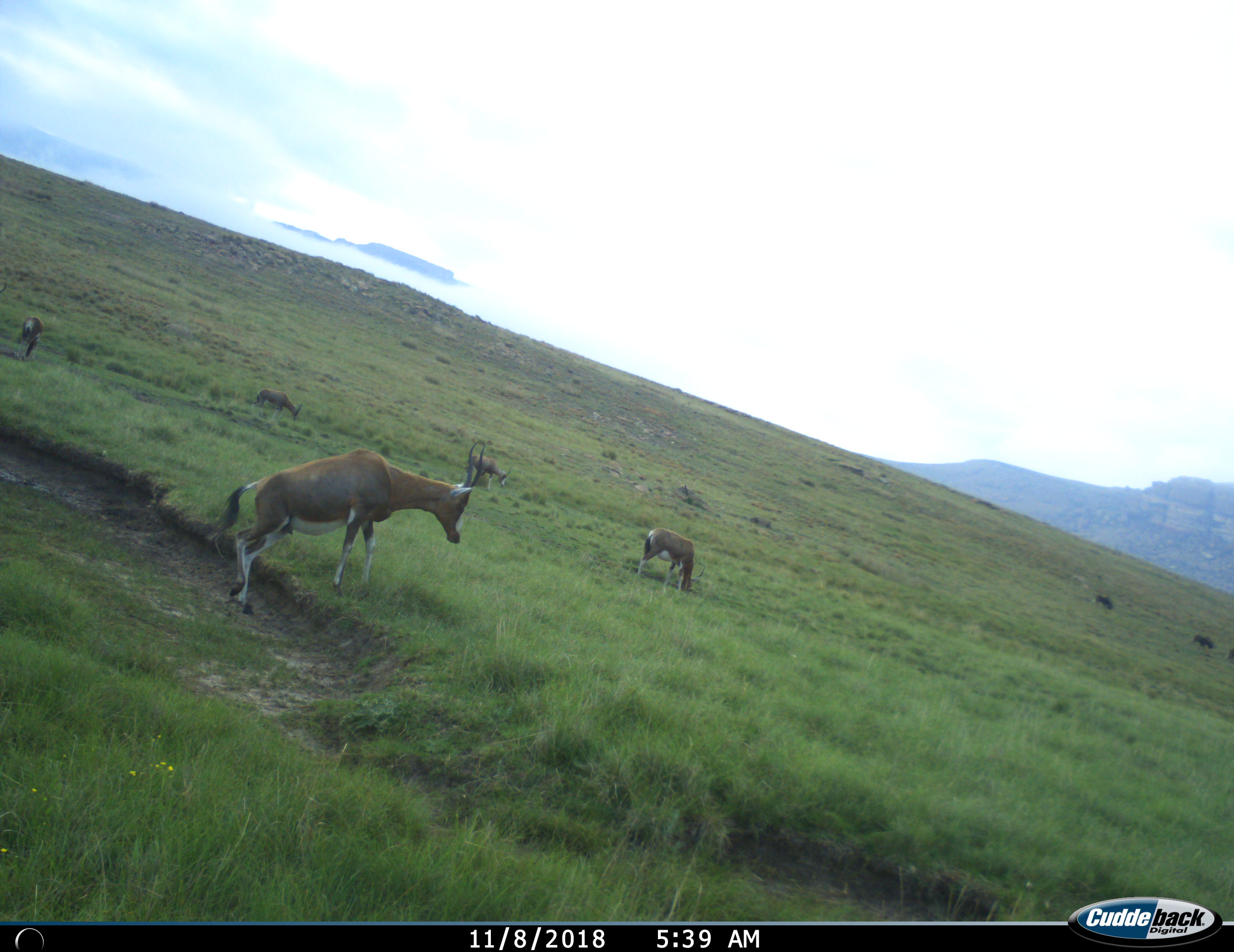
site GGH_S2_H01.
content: unidentified animal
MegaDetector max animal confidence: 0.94